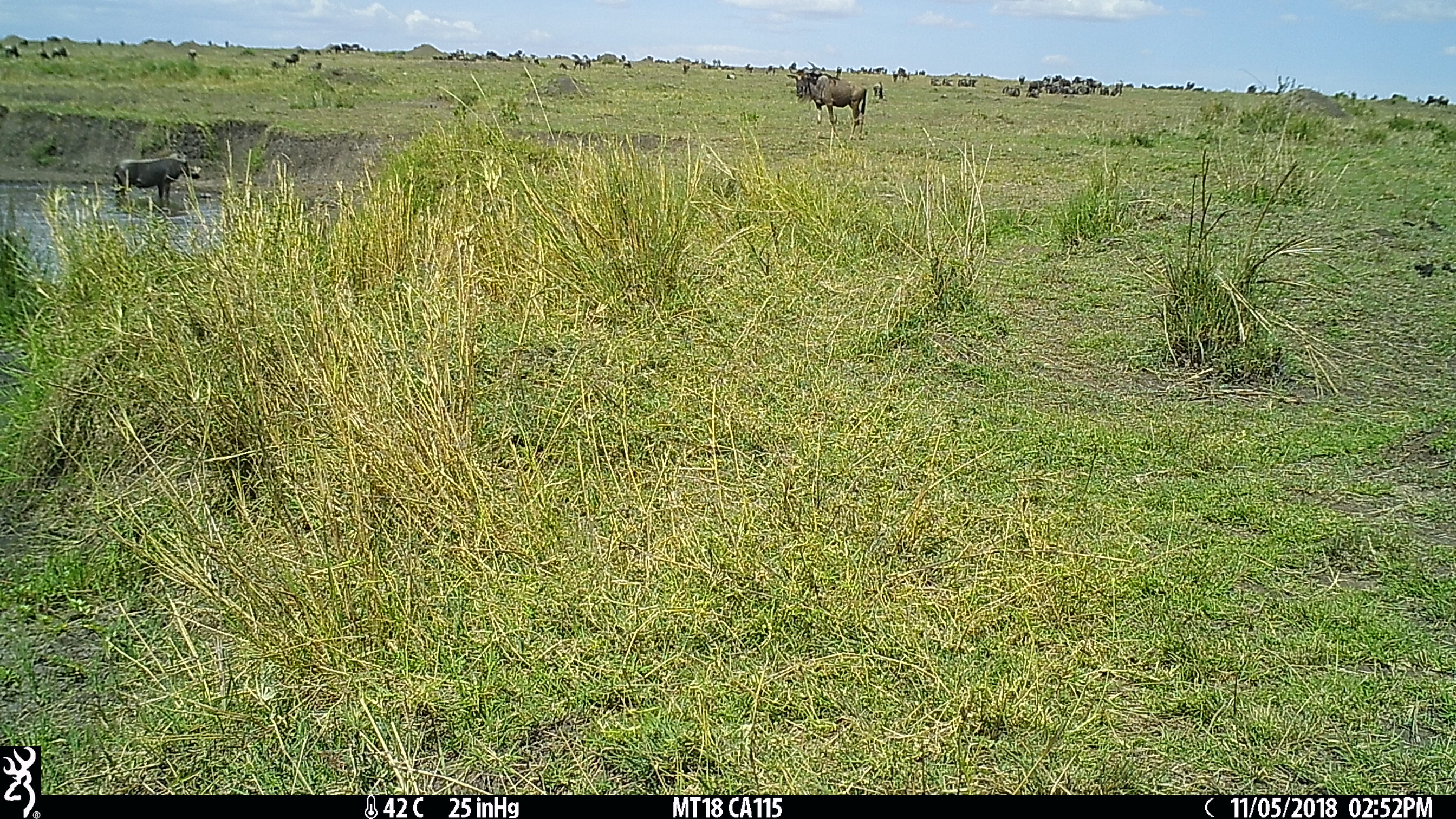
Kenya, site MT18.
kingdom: Animalia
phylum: Chordata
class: Mammalia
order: Artiodactyla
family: Bovidae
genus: Connochaetes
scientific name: Connochaetes taurinus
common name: blue wildebeest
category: wildebeest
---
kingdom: Animalia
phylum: Chordata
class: Mammalia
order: Artiodactyla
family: Suidae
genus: Phacochoerus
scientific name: Phacochoerus africanus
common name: common warthog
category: warthog